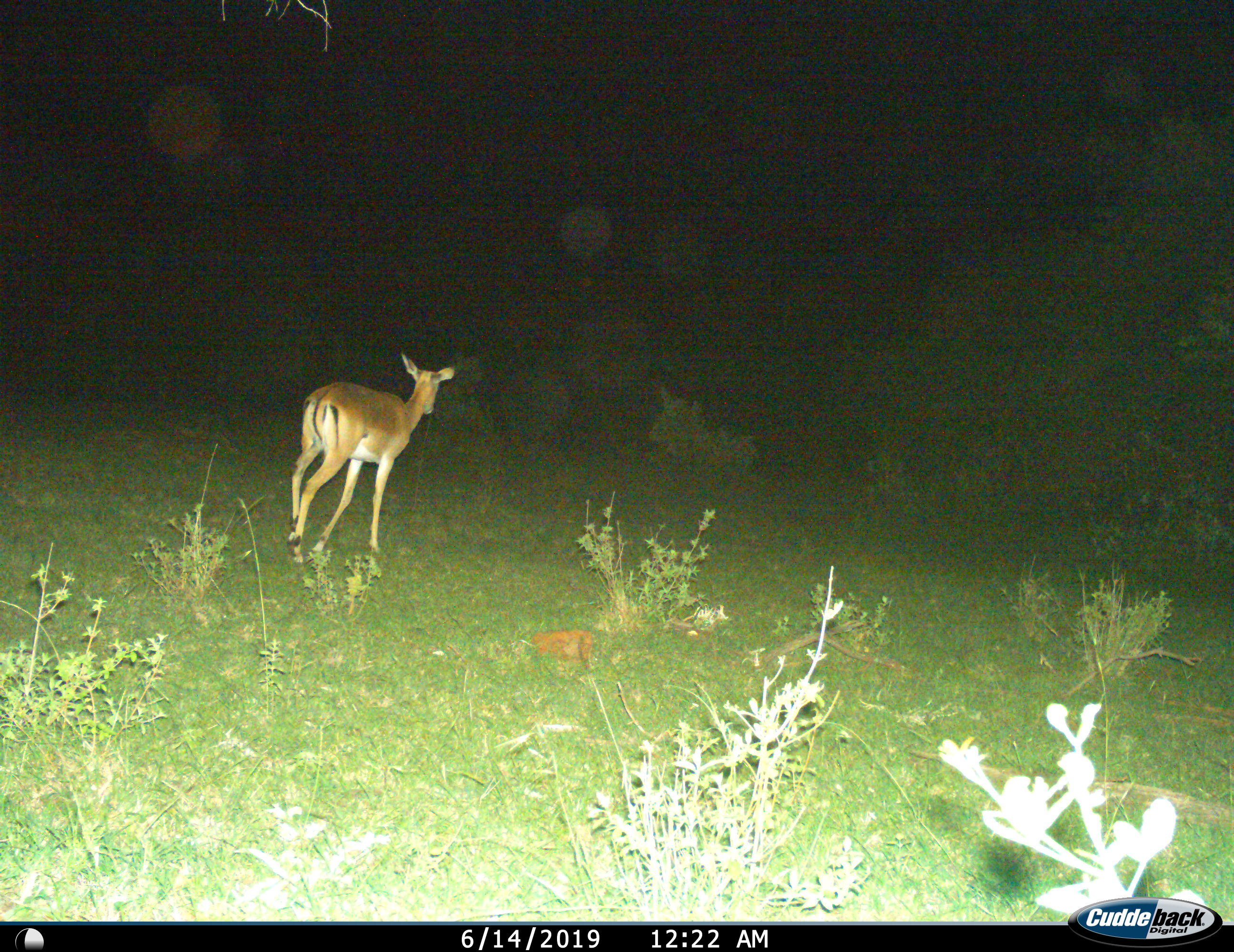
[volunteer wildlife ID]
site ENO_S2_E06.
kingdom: Animalia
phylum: Chordata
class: Mammalia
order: Artiodactyla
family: Bovidae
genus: Aepyceros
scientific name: Aepyceros melampus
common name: impala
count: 1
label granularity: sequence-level